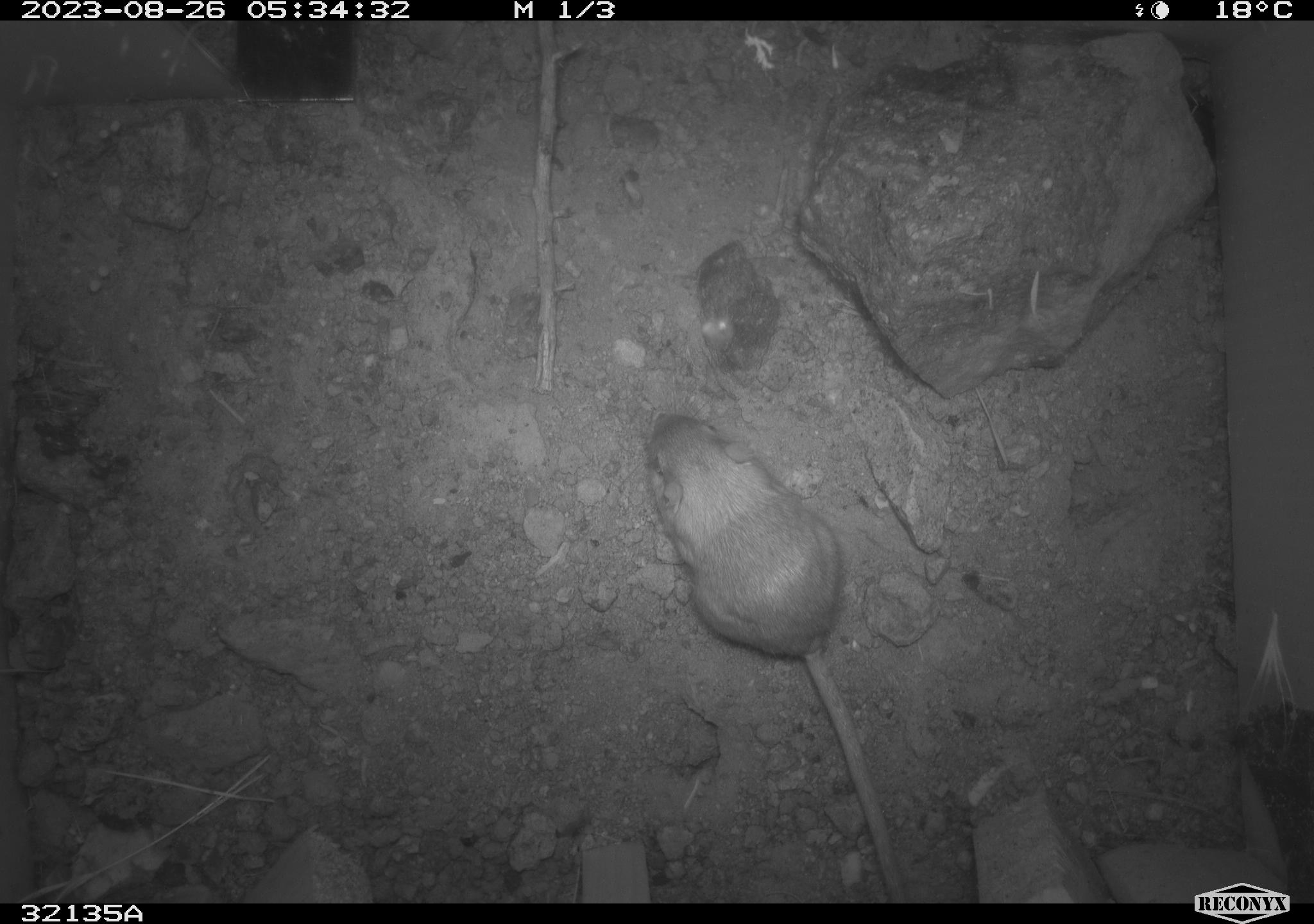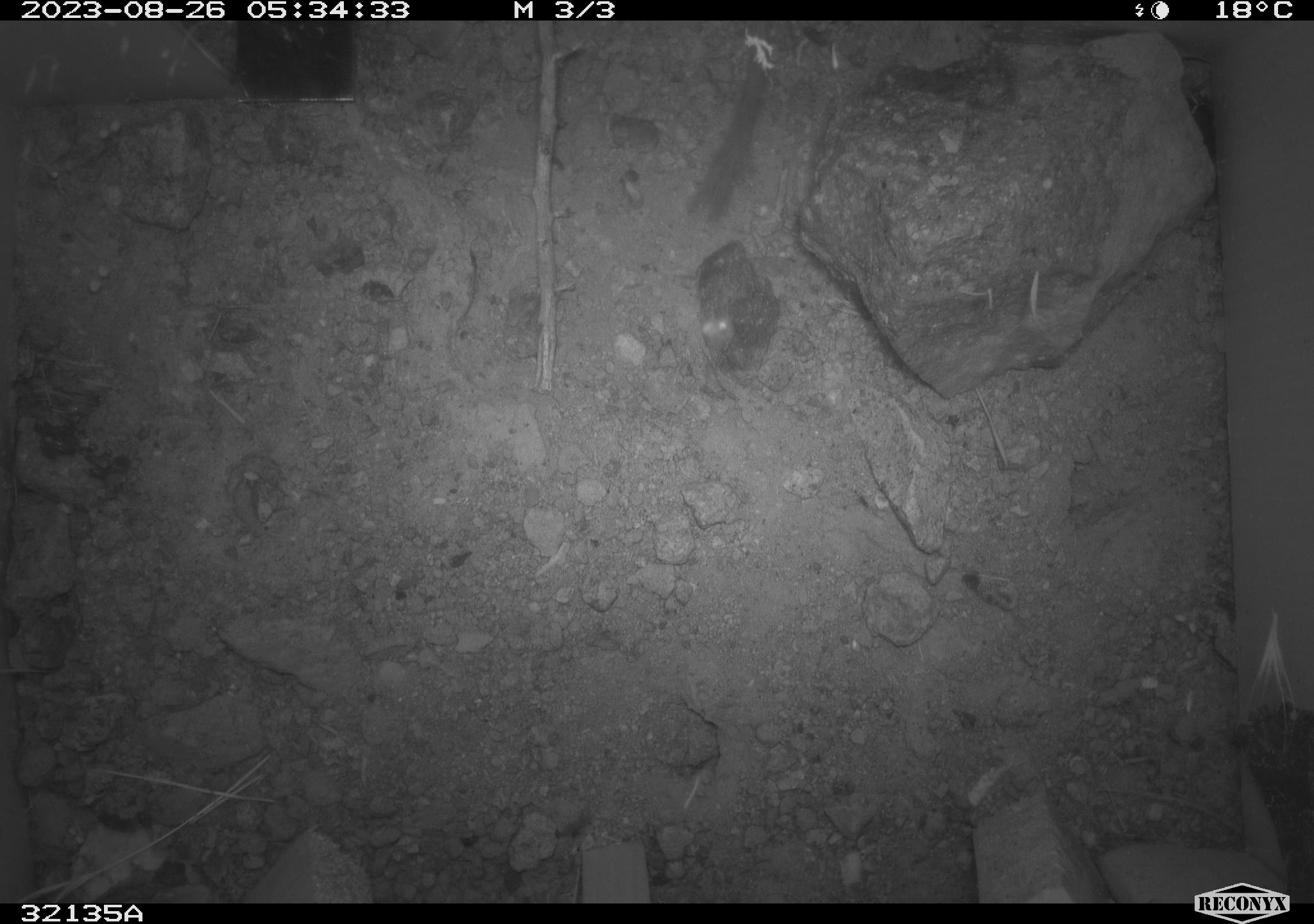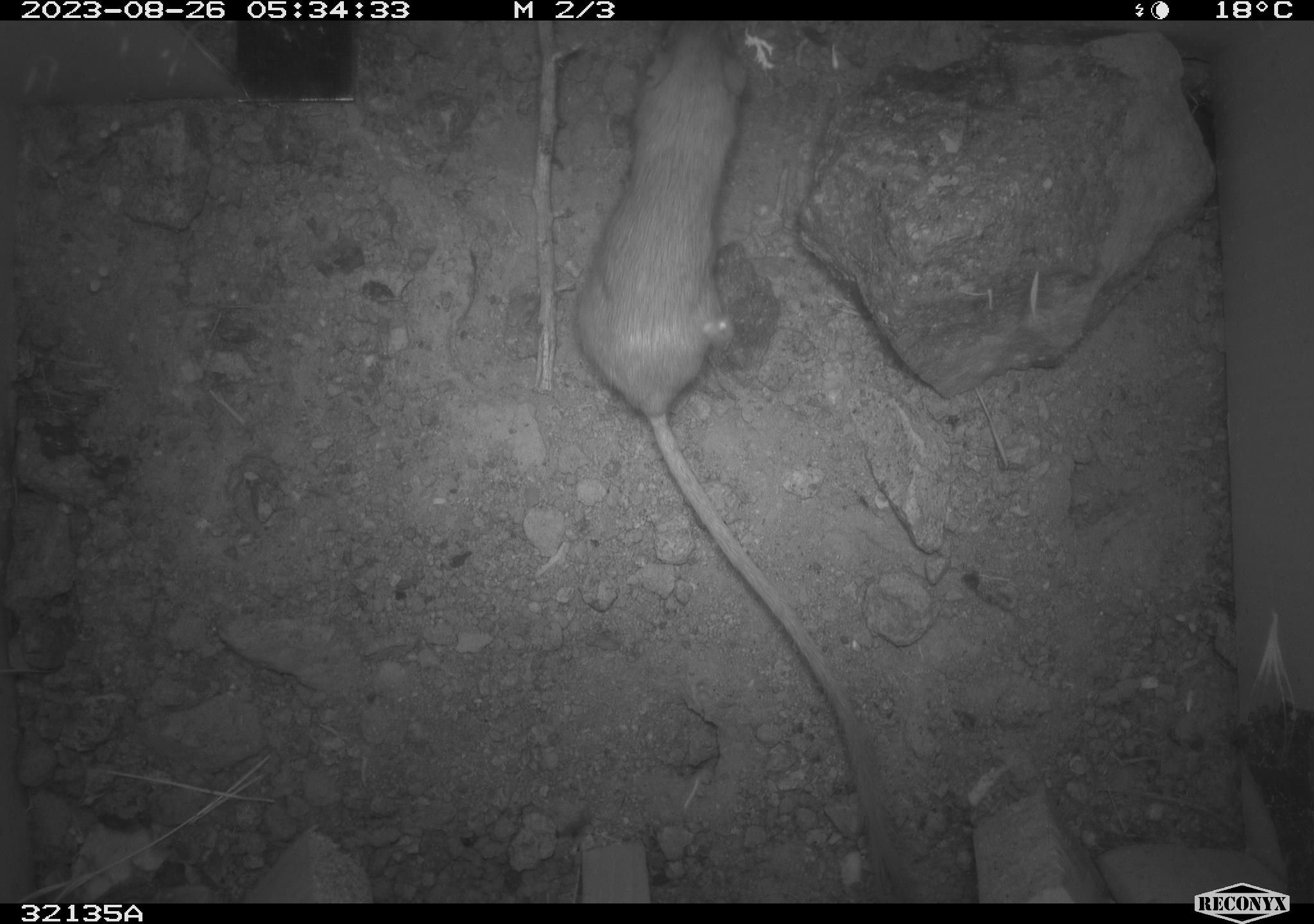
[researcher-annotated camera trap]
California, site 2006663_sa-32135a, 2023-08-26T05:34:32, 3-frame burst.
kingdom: Animalia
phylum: Chordata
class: Mammalia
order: Rodentia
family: Heteromyidae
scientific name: Heteromyidae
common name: kangaroo rats and pocket mice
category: heteromyidae family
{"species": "heteromyidae family (kangaroo rats and pocket mice) (Heteromyidae)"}